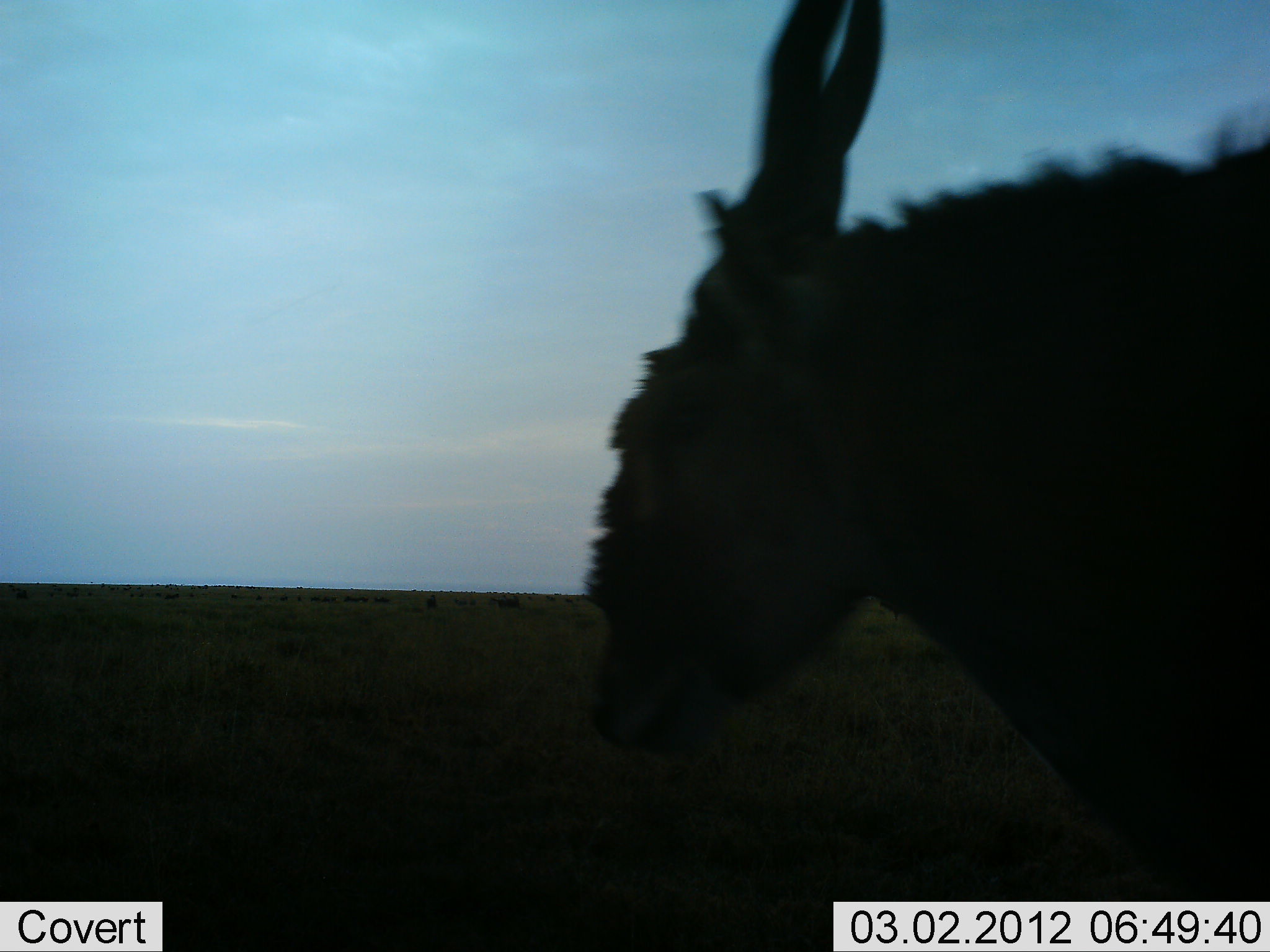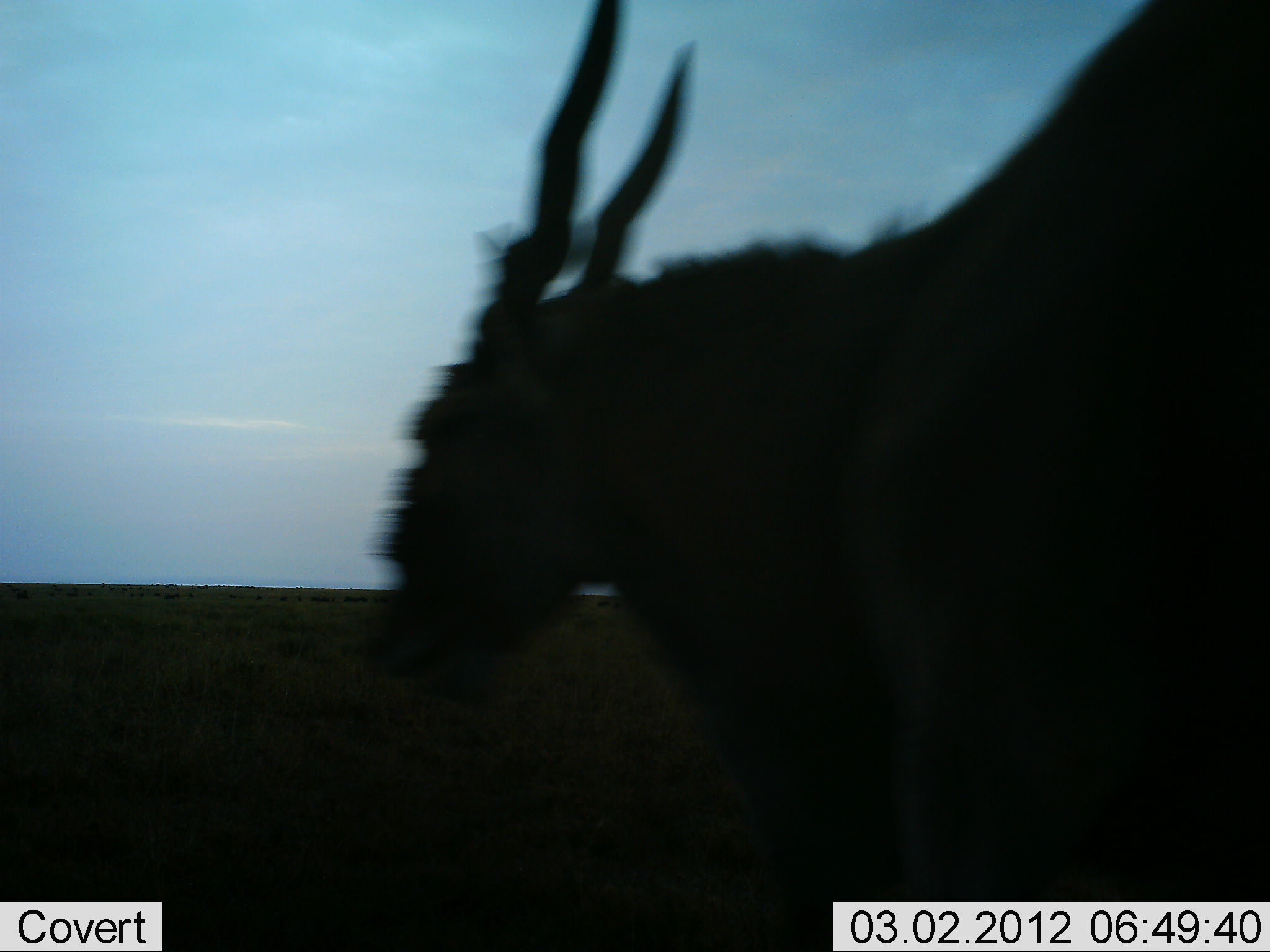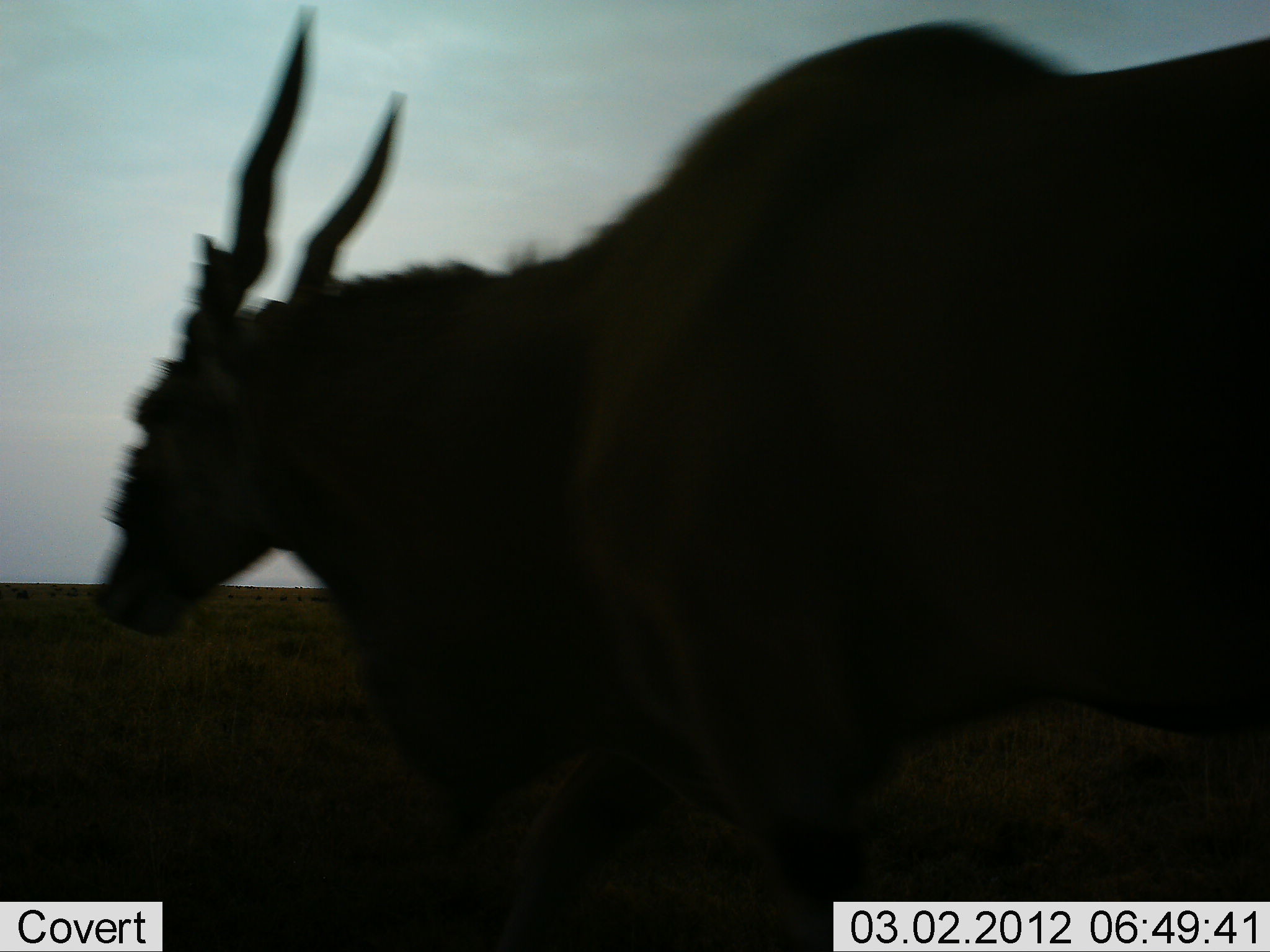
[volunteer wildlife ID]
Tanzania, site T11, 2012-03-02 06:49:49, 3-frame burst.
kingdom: Animalia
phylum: Chordata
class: Mammalia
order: Artiodactyla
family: Bovidae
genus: Tragelaphus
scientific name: Tragelaphus oryx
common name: eland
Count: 1.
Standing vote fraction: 3%.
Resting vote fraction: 0%.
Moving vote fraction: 97%.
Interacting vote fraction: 0%.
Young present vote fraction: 0%.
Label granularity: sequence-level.